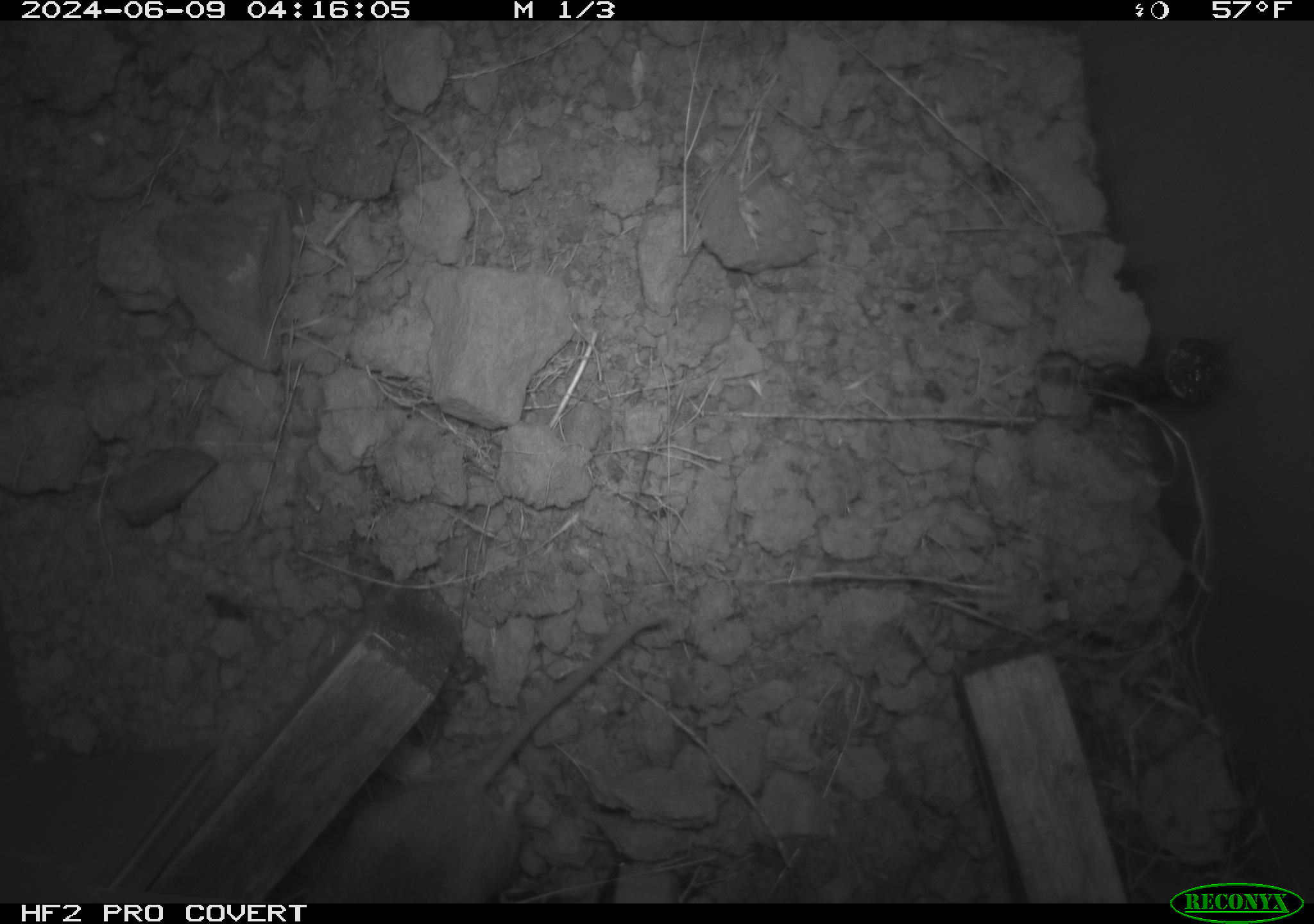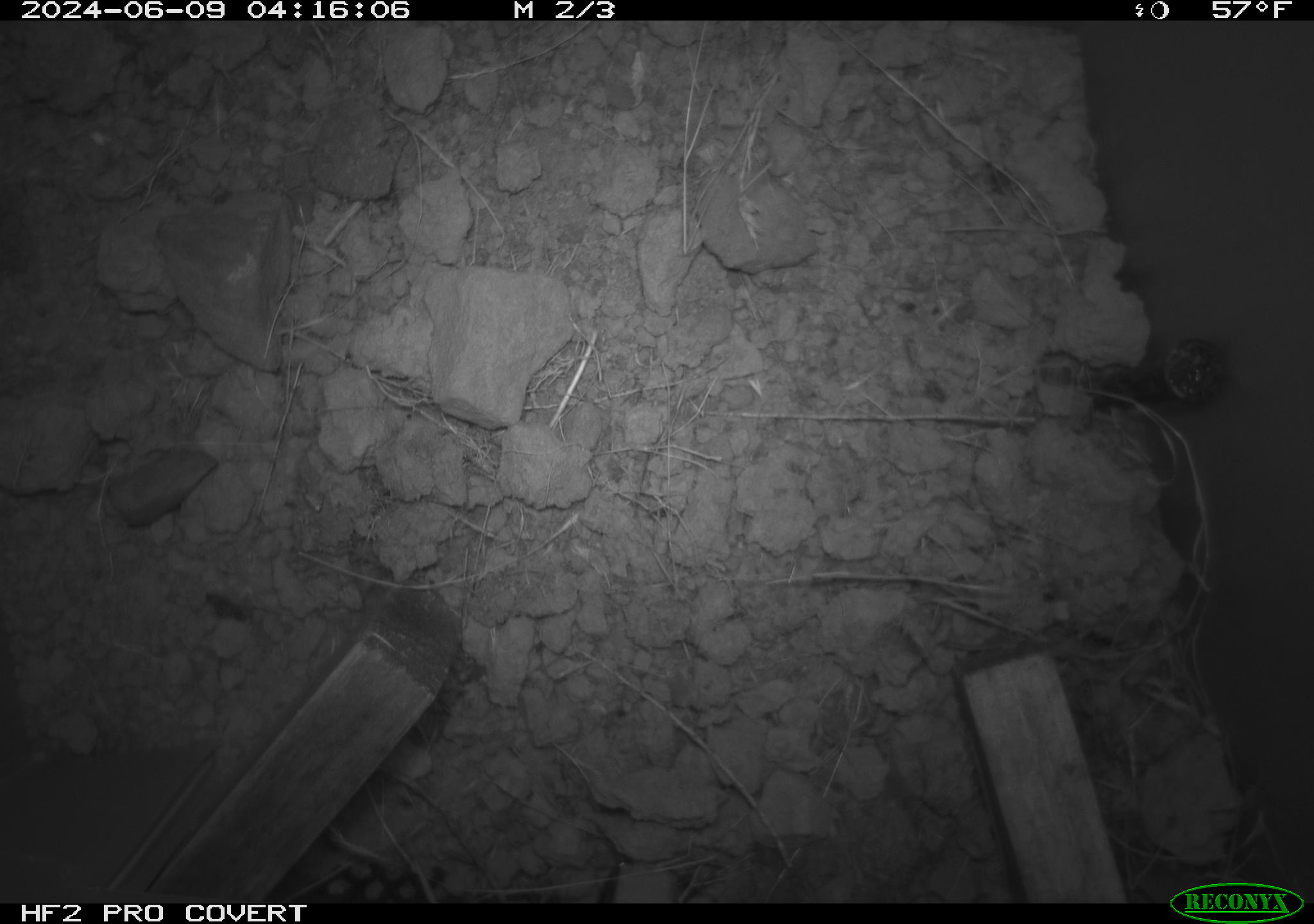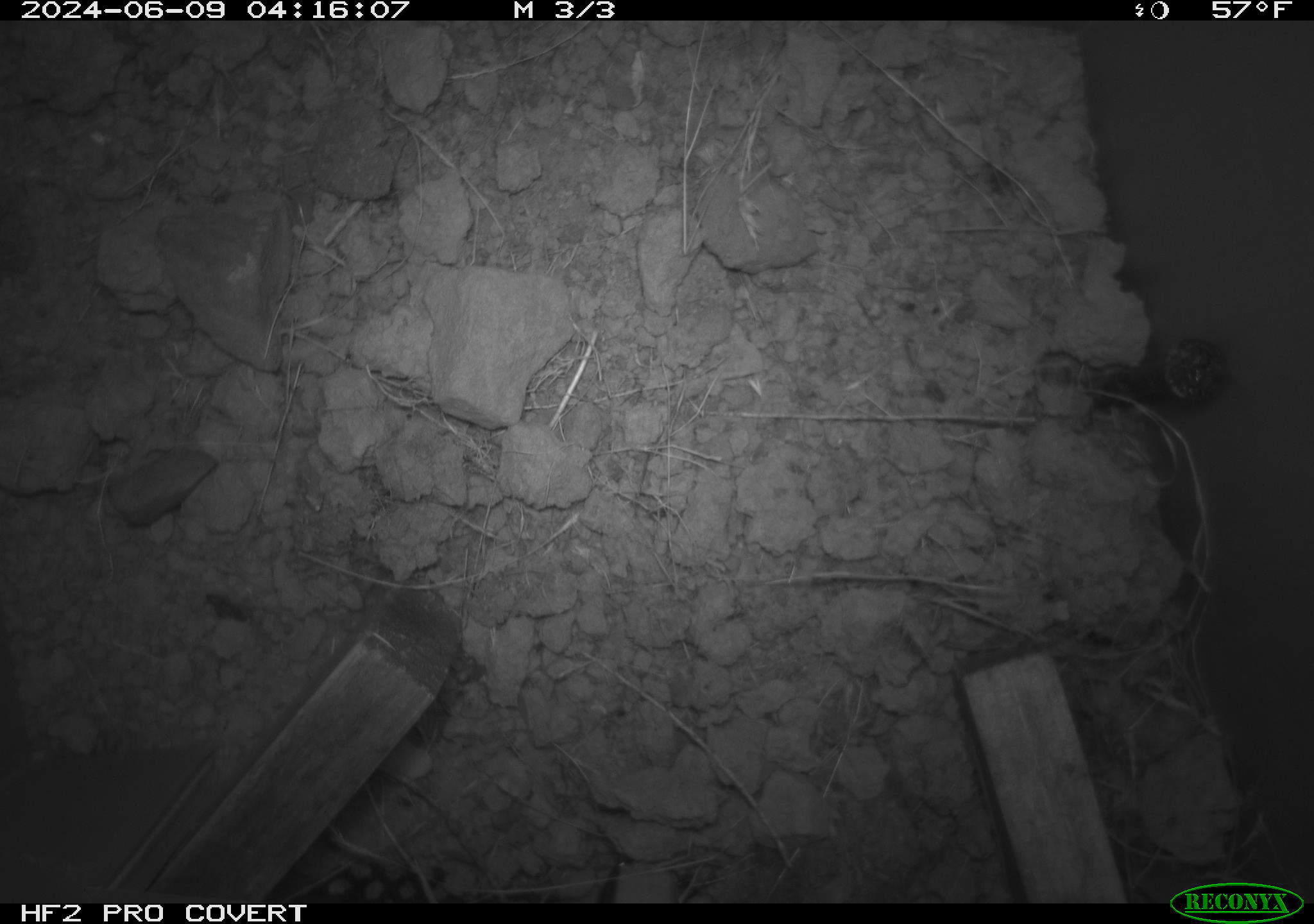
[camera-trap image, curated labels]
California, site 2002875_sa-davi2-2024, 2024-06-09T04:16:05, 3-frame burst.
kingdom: Animalia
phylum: Chordata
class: Mammalia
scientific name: Mammalia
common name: small mammal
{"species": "small mammal (Mammalia)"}